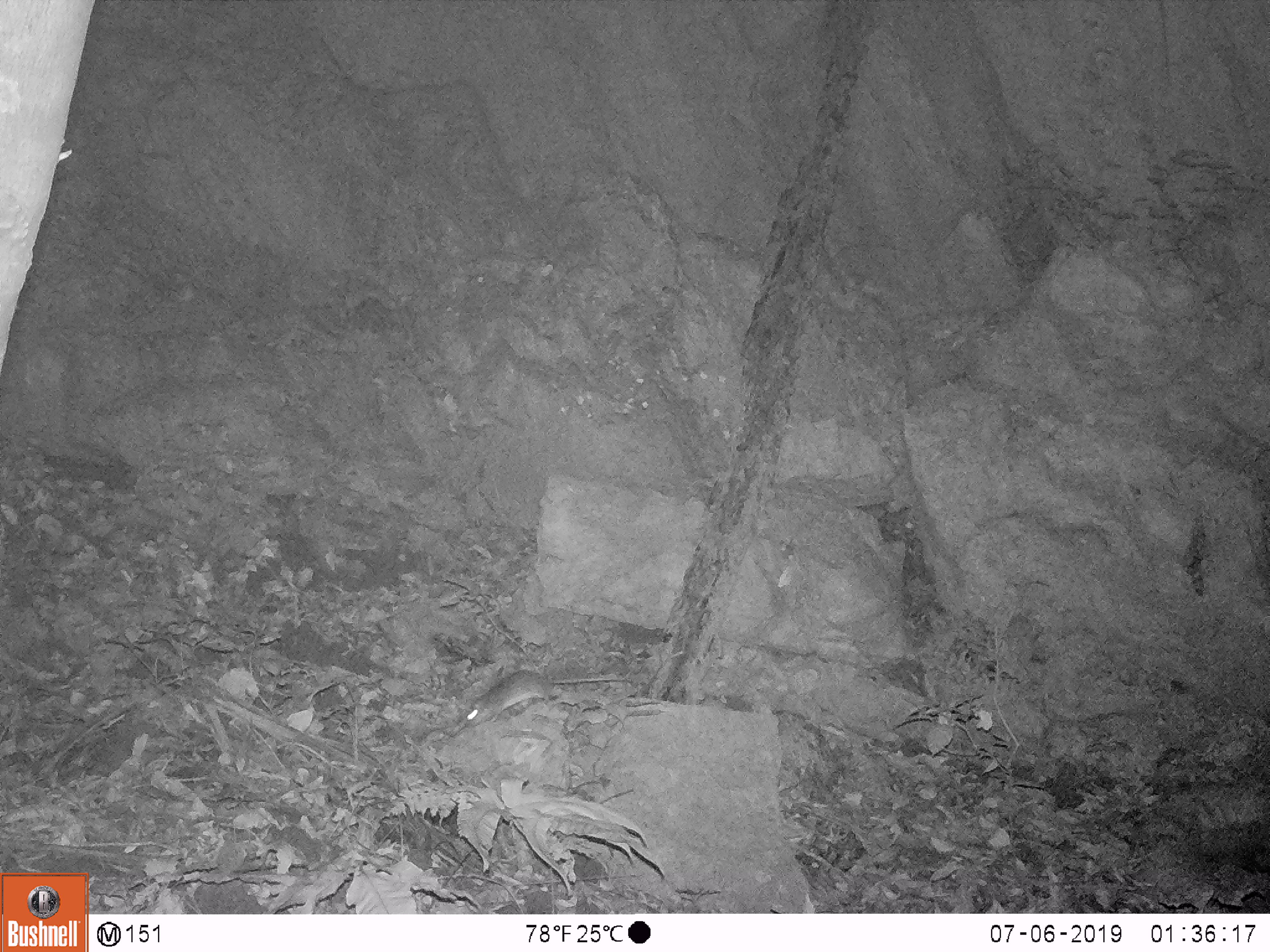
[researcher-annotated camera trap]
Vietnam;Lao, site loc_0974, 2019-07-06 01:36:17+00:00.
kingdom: Animalia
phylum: Chordata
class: Mammalia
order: Rodentia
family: Muridae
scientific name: Muridae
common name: old-world mice and rats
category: unidentified murid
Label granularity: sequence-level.